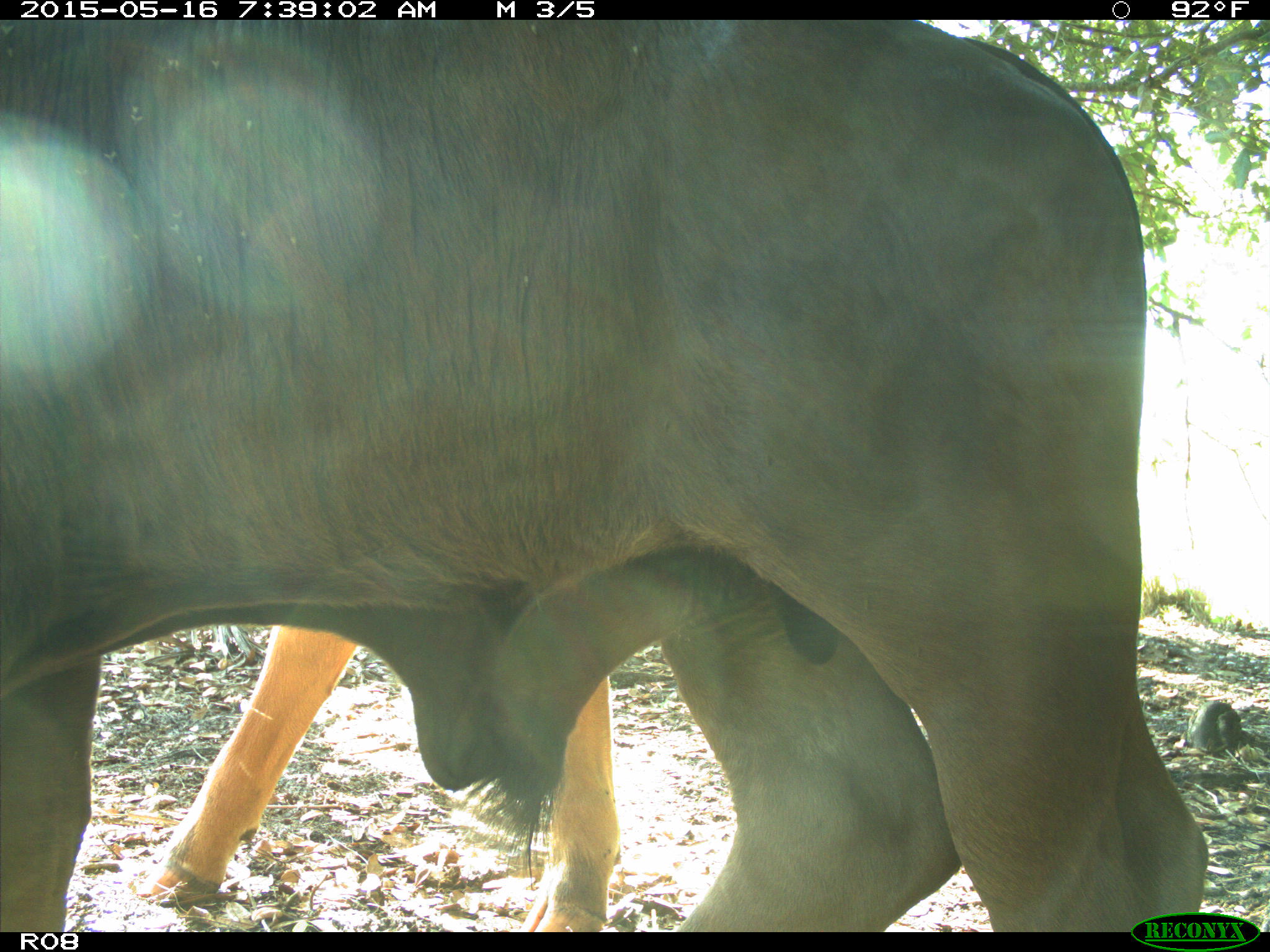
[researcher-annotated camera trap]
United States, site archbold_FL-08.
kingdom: Animalia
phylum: Chordata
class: Mammalia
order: Artiodactyla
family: Bovidae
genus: Bos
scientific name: Bos taurus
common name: domestic cow